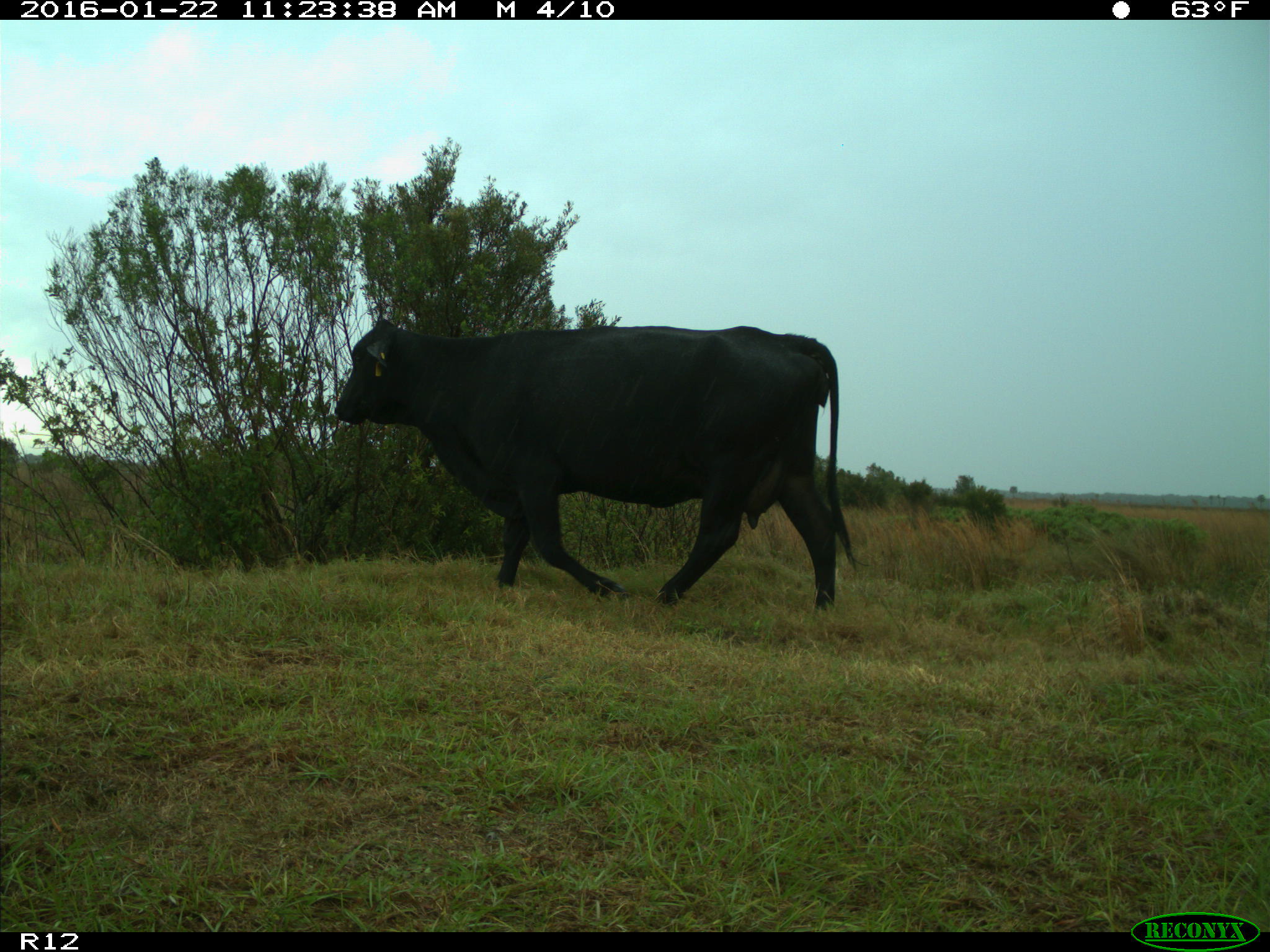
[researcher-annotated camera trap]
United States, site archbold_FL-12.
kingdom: Animalia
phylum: Chordata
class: Mammalia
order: Artiodactyla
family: Bovidae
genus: Bos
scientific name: Bos taurus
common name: domestic cow